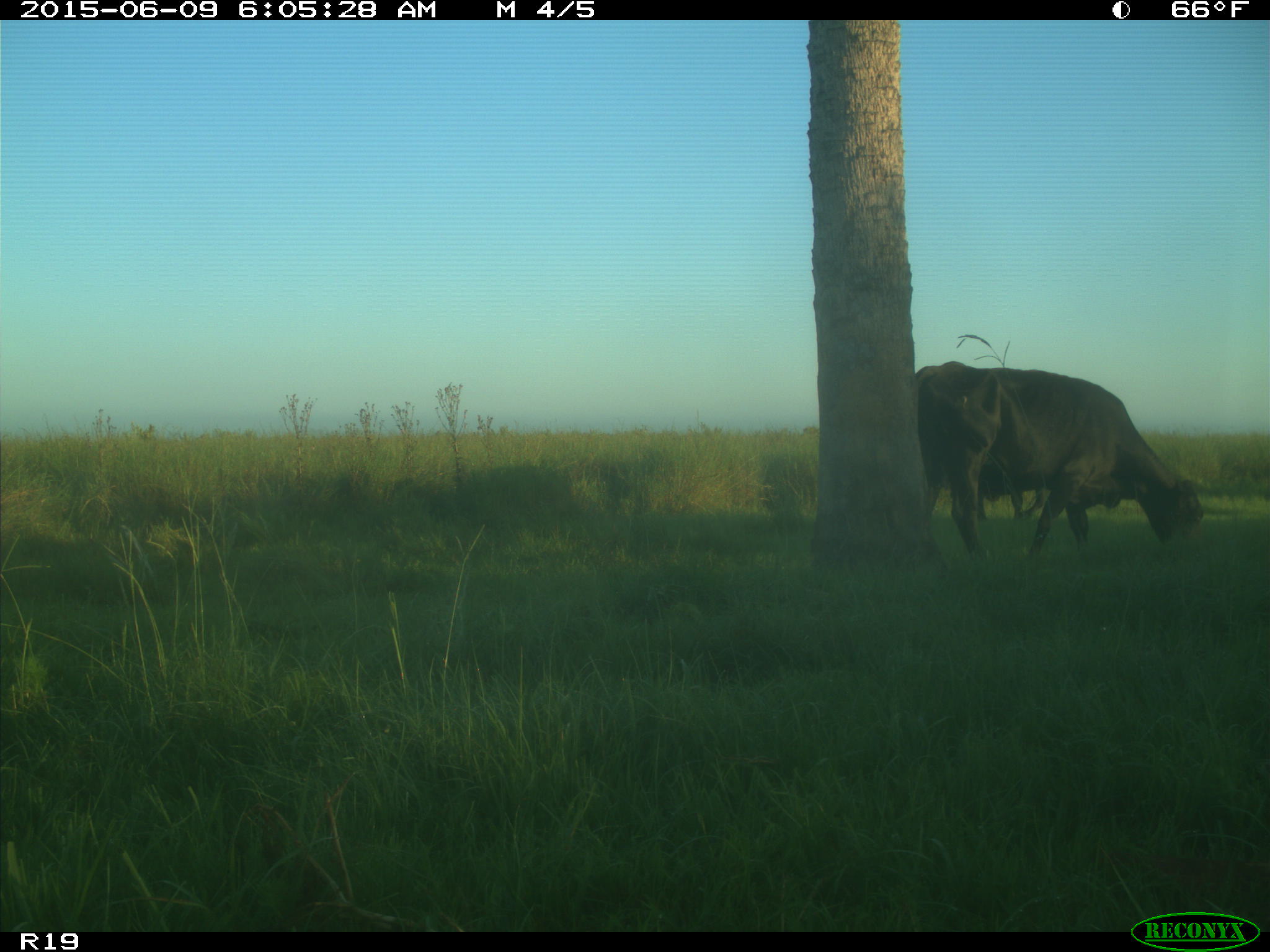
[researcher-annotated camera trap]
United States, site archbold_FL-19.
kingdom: Animalia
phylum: Chordata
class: Mammalia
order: Artiodactyla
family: Bovidae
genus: Bos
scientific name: Bos taurus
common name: domestic cow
Bos taurus (domestic cow).